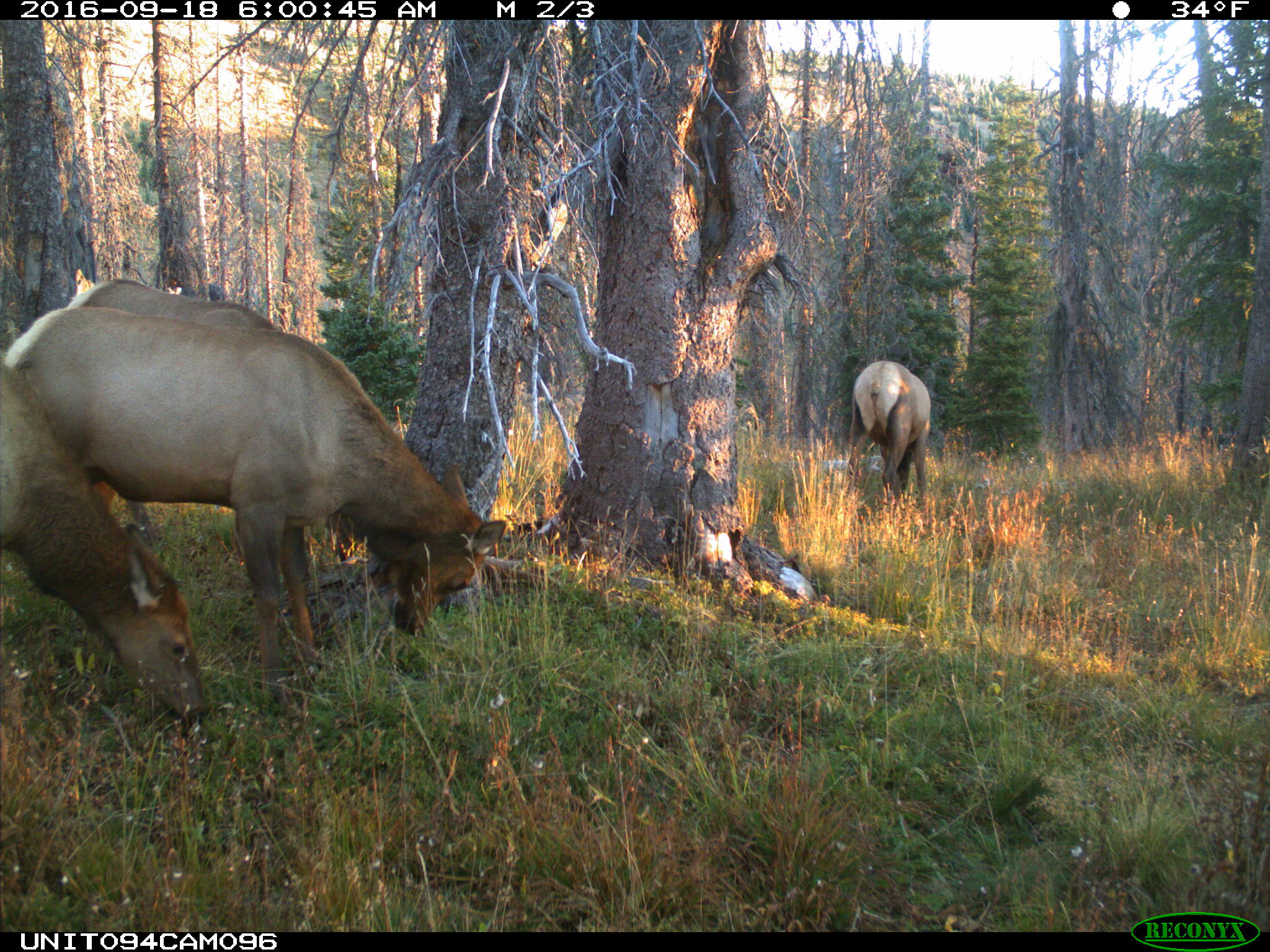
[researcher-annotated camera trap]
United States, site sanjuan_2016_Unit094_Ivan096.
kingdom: Animalia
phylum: Chordata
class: Mammalia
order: Artiodactyla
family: Cervidae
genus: Cervus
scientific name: Cervus elaphus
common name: red deer